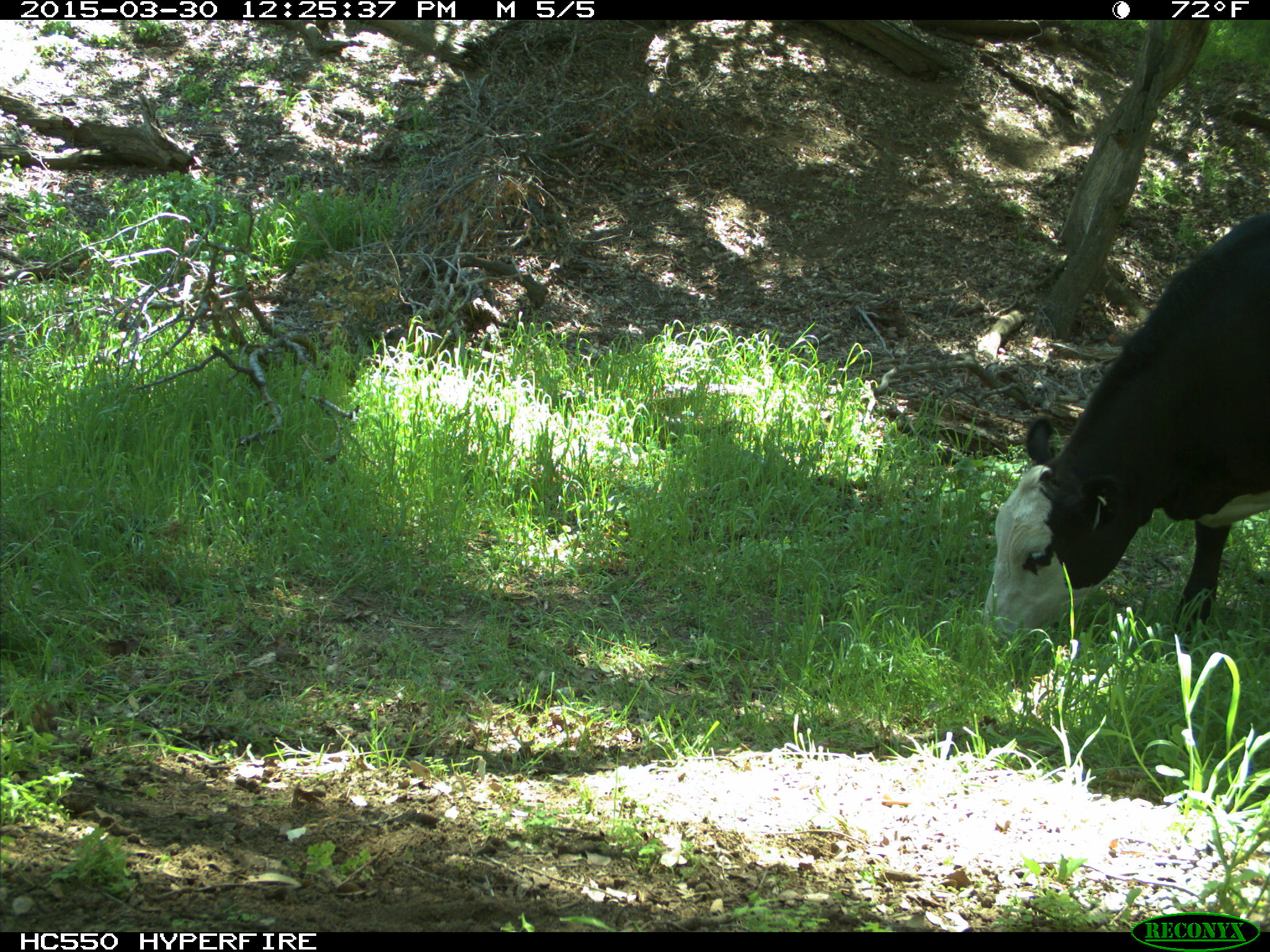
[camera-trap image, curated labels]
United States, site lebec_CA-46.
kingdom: Animalia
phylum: Chordata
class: Mammalia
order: Artiodactyla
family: Bovidae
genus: Bos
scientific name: Bos taurus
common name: domestic cow